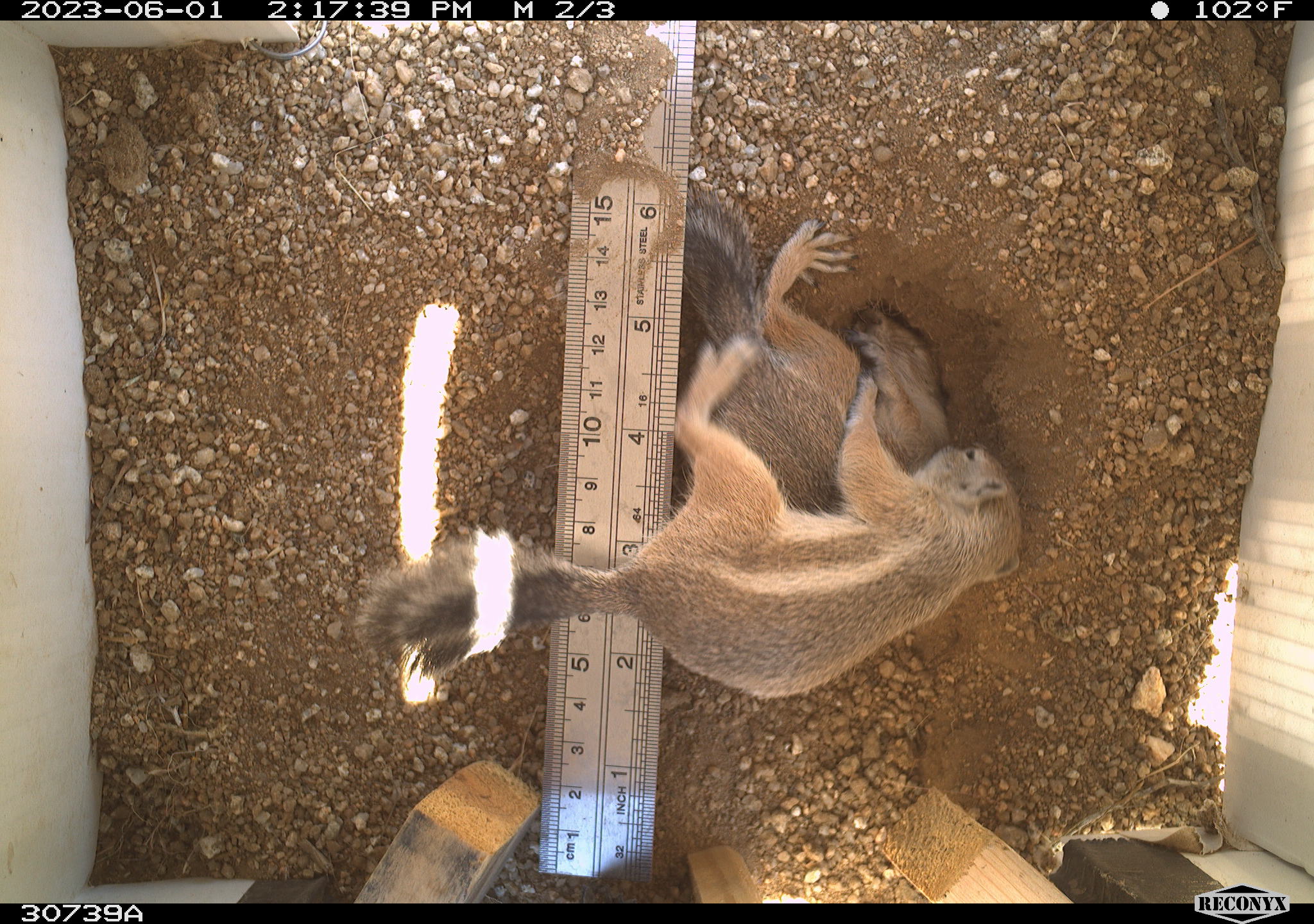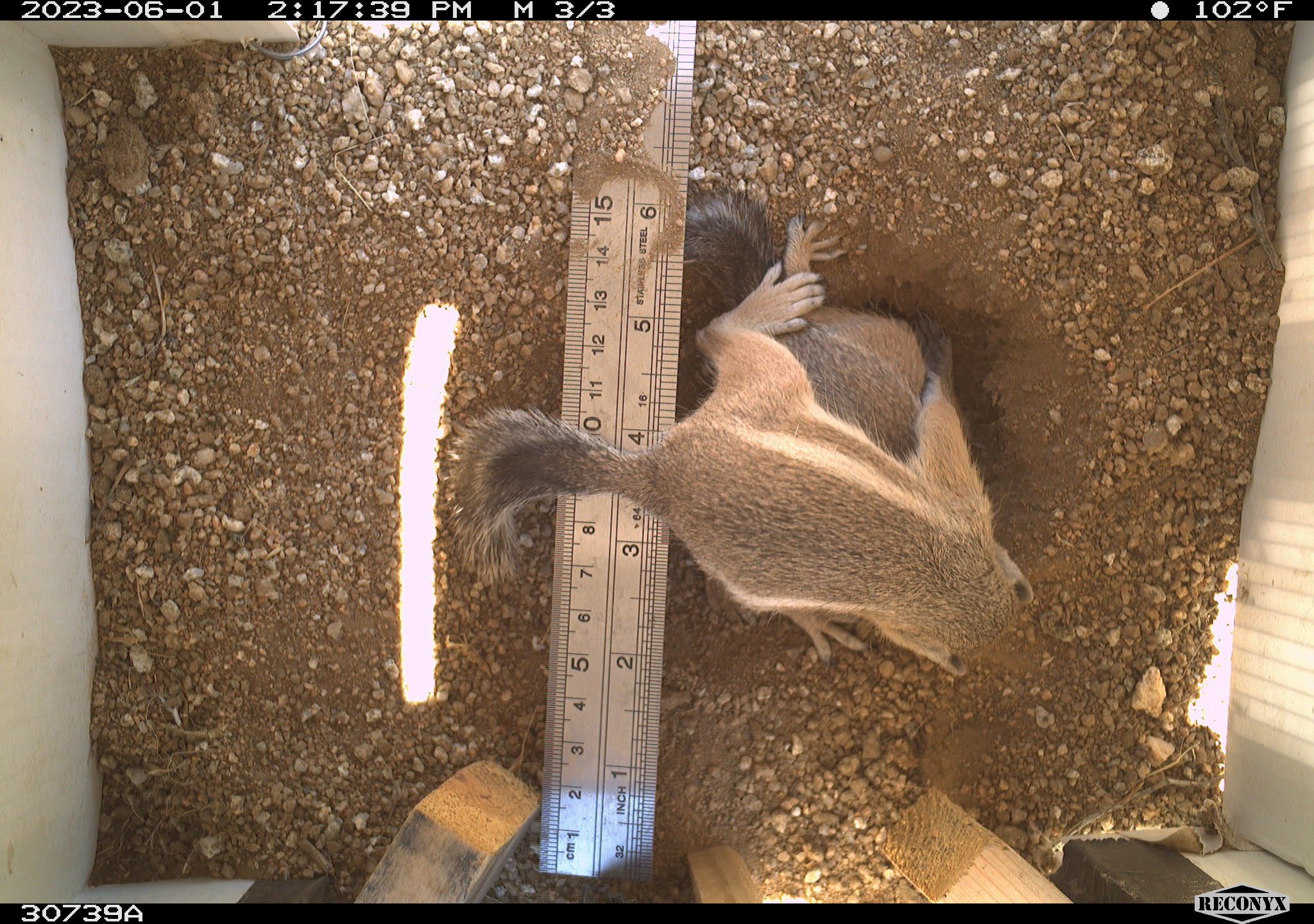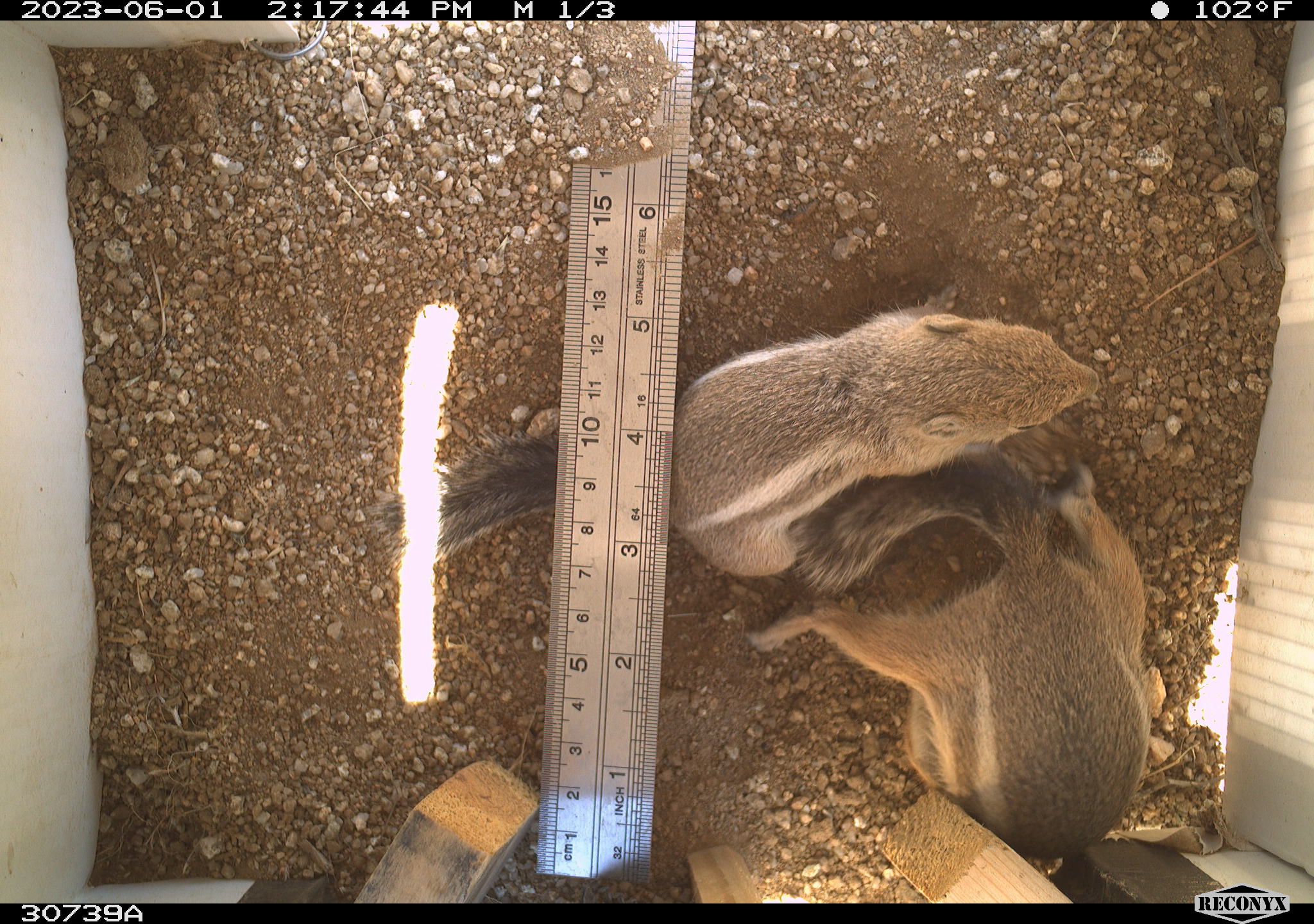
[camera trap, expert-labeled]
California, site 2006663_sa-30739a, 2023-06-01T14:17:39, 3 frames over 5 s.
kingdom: Animalia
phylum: Chordata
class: Mammalia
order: Rodentia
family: Sciuridae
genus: Ammospermophilus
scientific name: Ammospermophilus leucurus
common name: white-tailed antelope squirrel